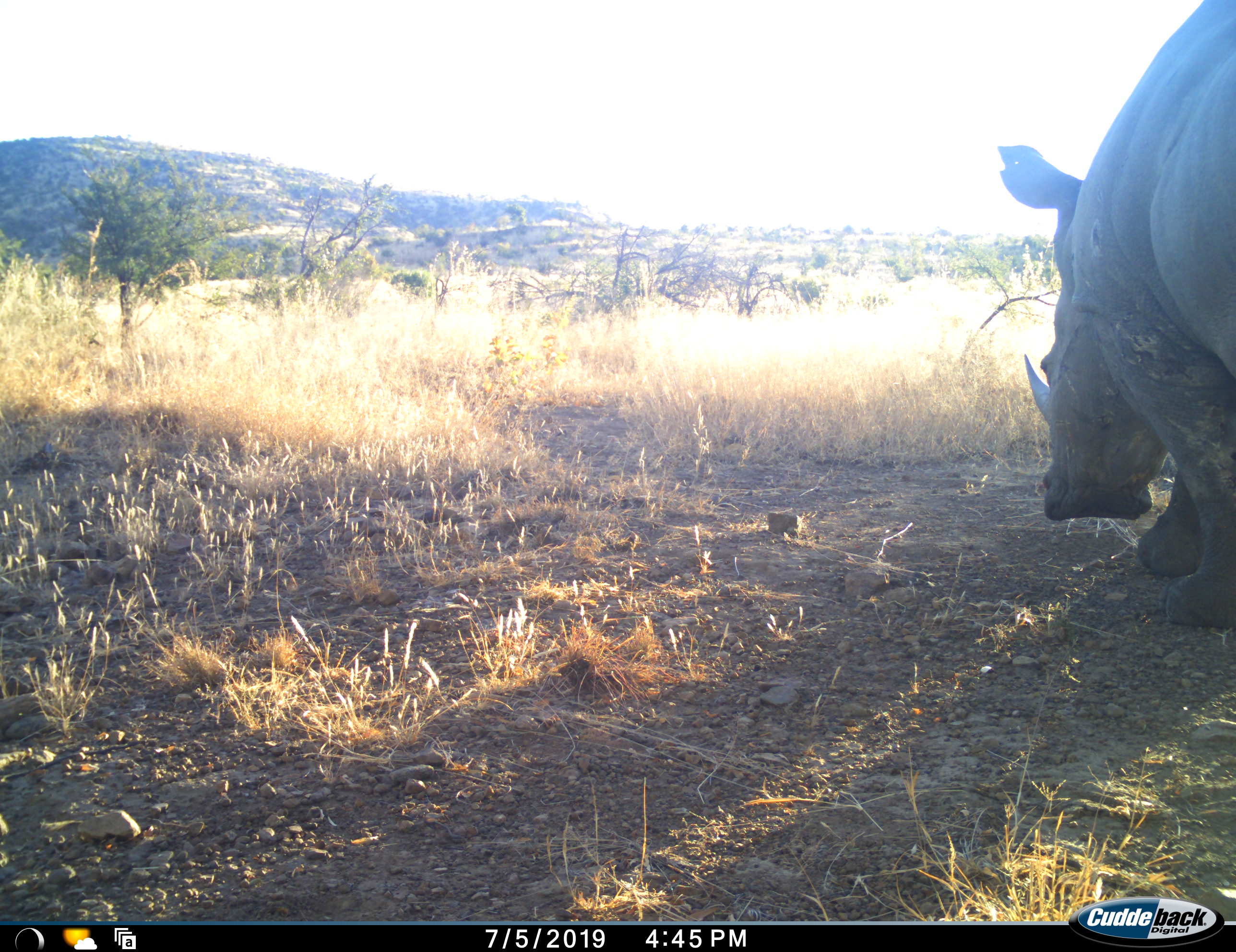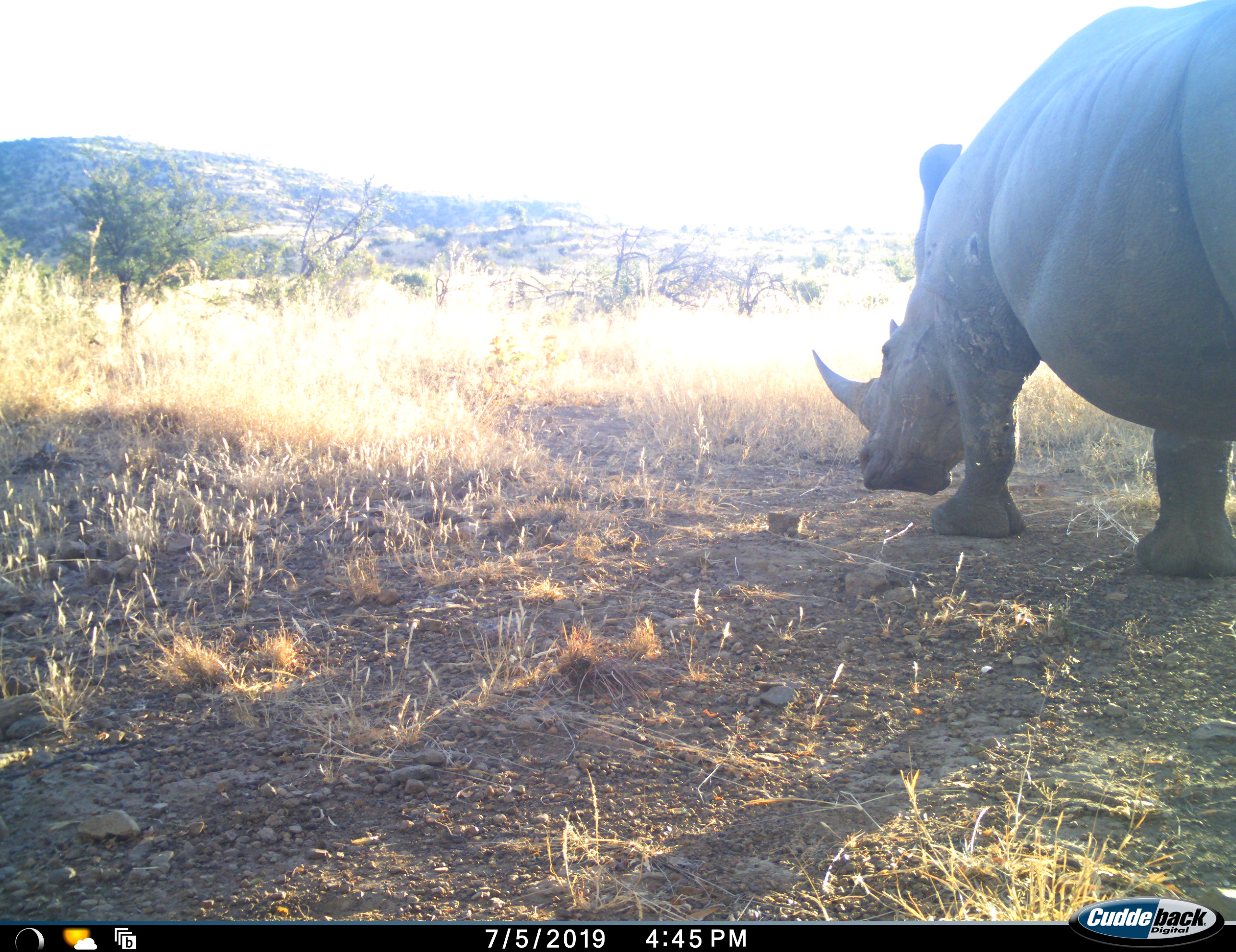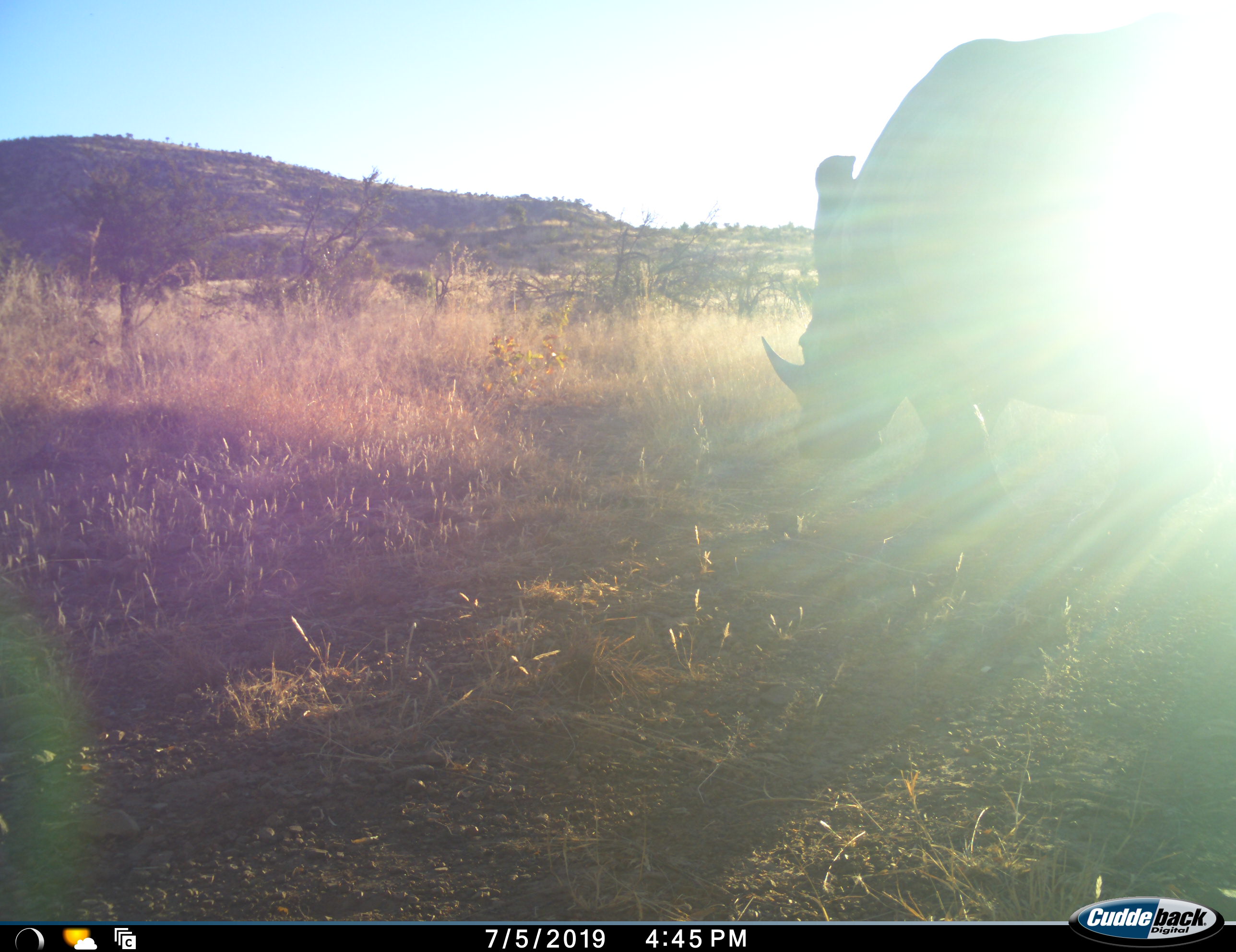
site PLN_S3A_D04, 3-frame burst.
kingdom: Animalia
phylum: Chordata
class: Mammalia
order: Perissodactyla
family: Rhinocerotidae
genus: Ceratotherium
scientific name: Ceratotherium simum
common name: white rhinoceros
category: rhinoceroswhite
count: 1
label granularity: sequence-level